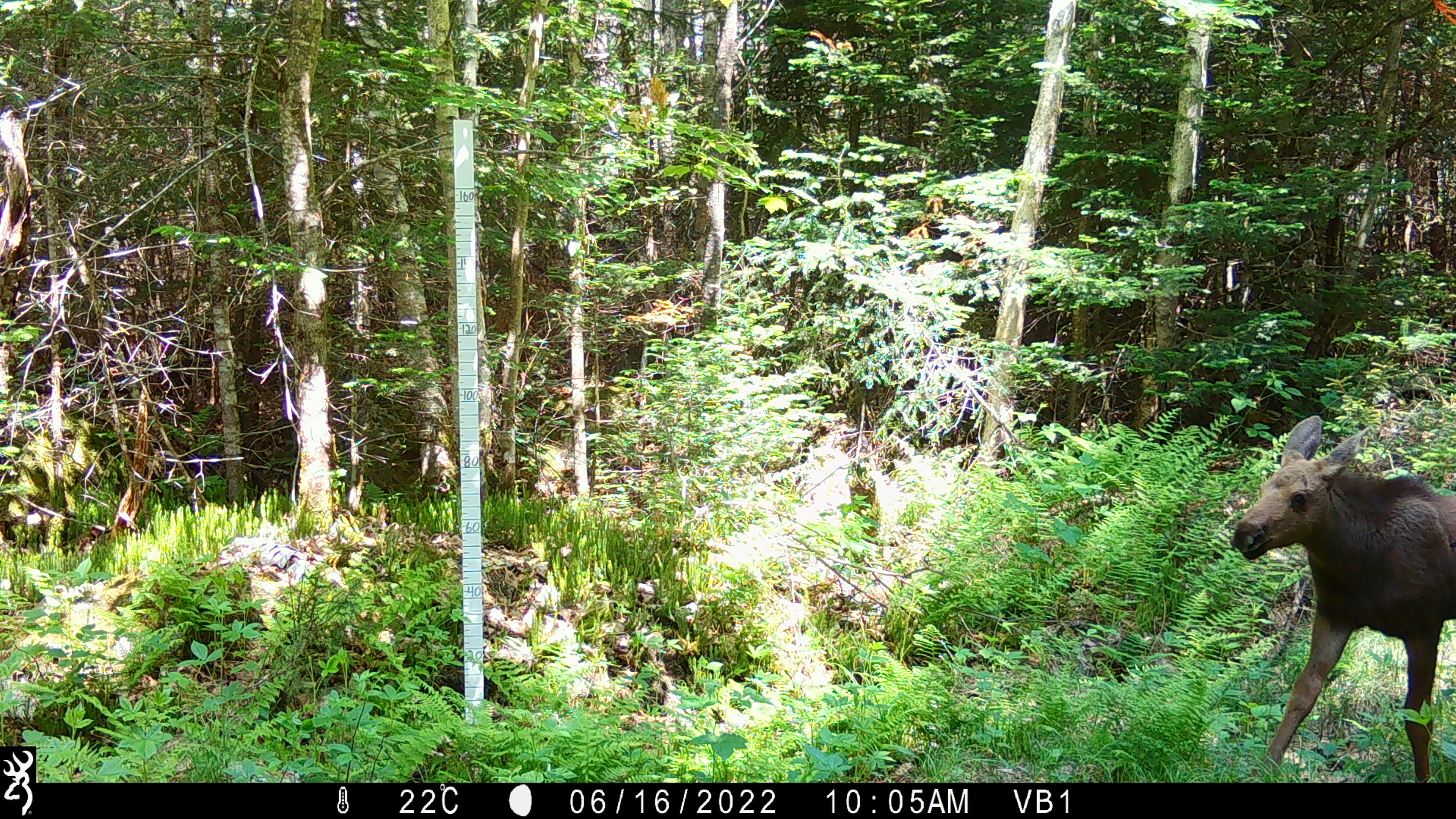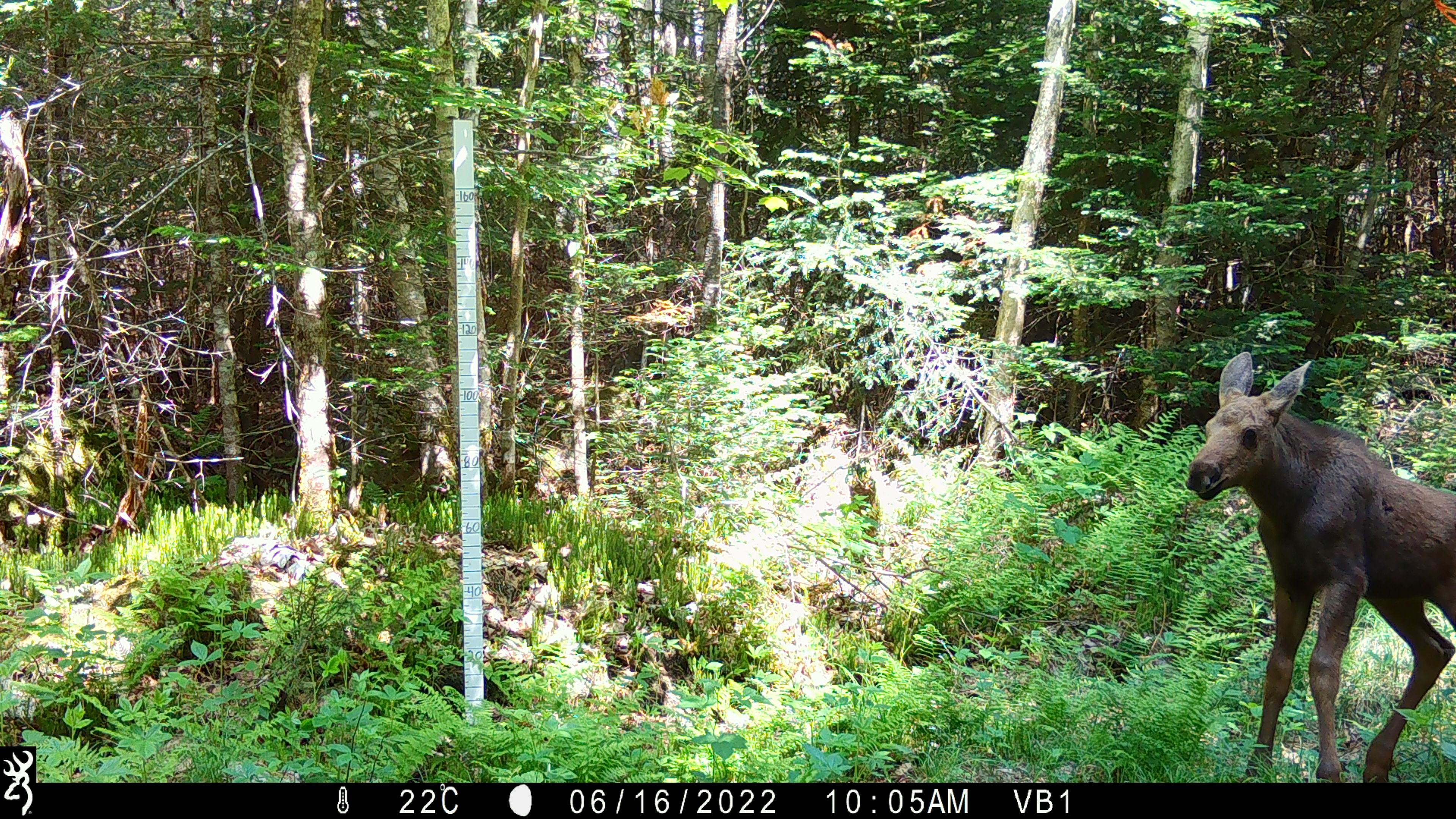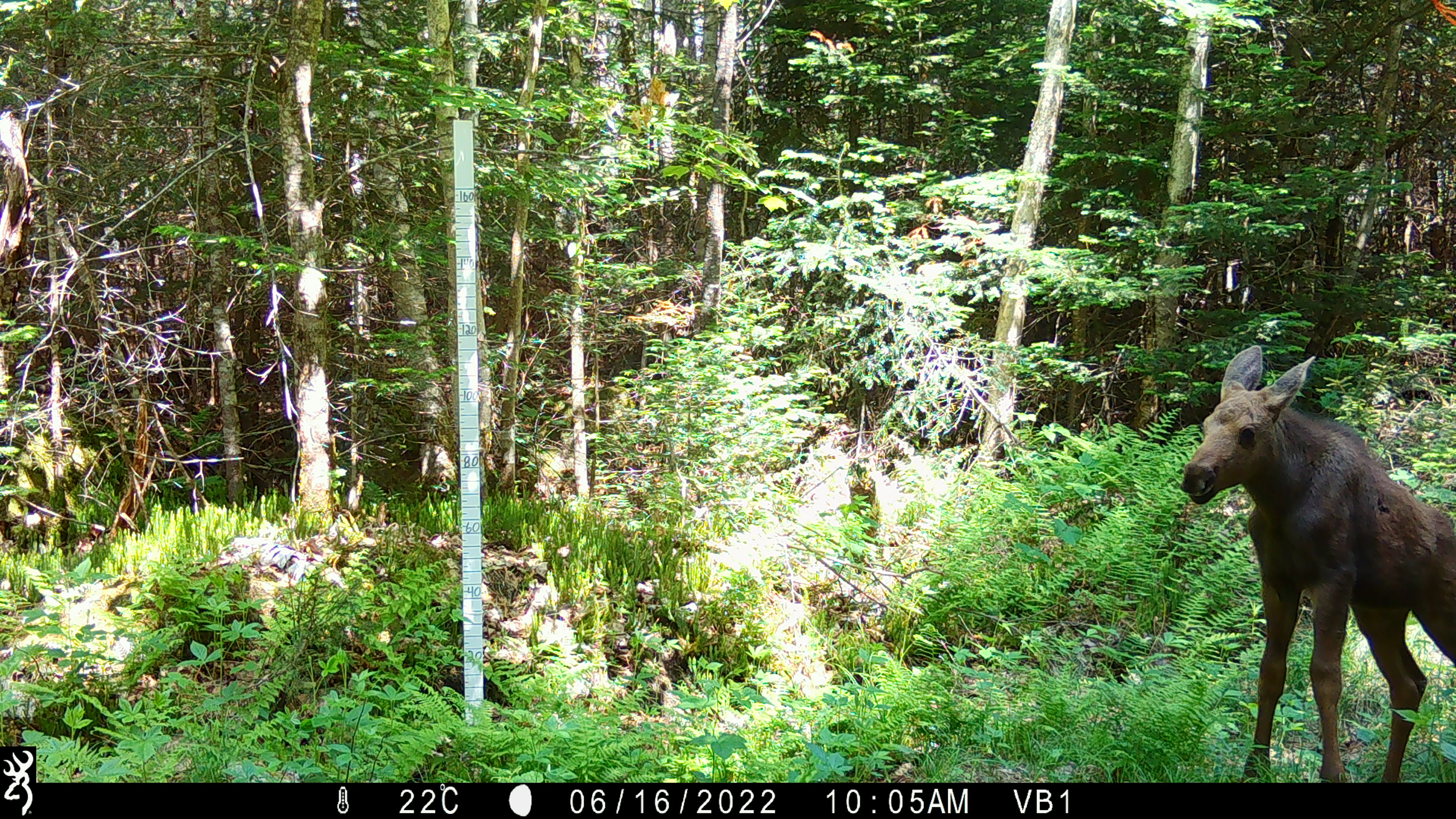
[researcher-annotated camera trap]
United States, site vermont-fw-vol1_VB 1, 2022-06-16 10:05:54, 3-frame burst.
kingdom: Animalia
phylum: Chordata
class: Mammalia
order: Artiodactyla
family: Cervidae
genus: Alces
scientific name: Alces alces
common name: moose